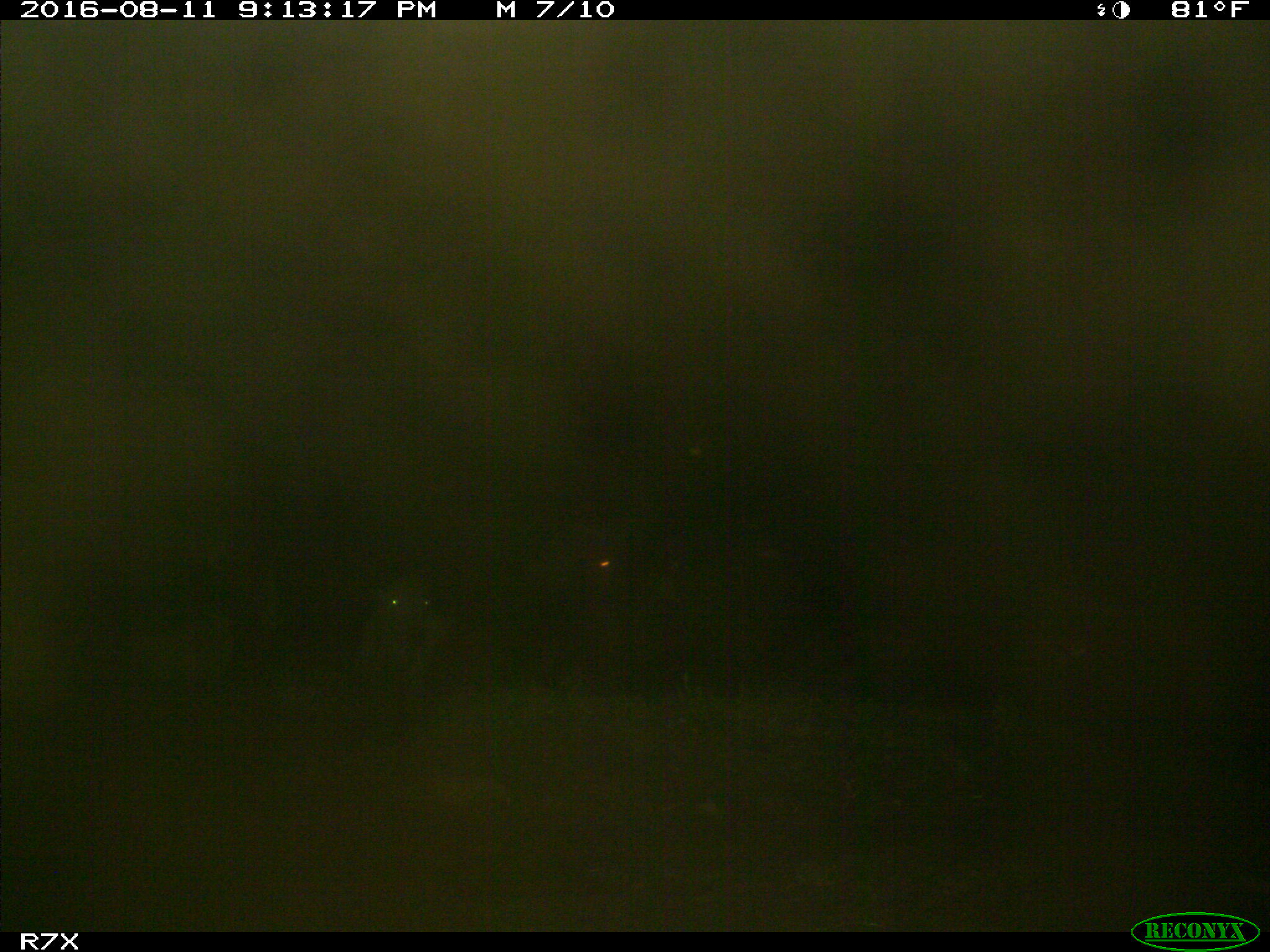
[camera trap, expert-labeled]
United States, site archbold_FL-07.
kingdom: Animalia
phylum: Chordata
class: Mammalia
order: Artiodactyla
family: Bovidae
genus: Bos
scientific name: Bos taurus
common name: domestic cow